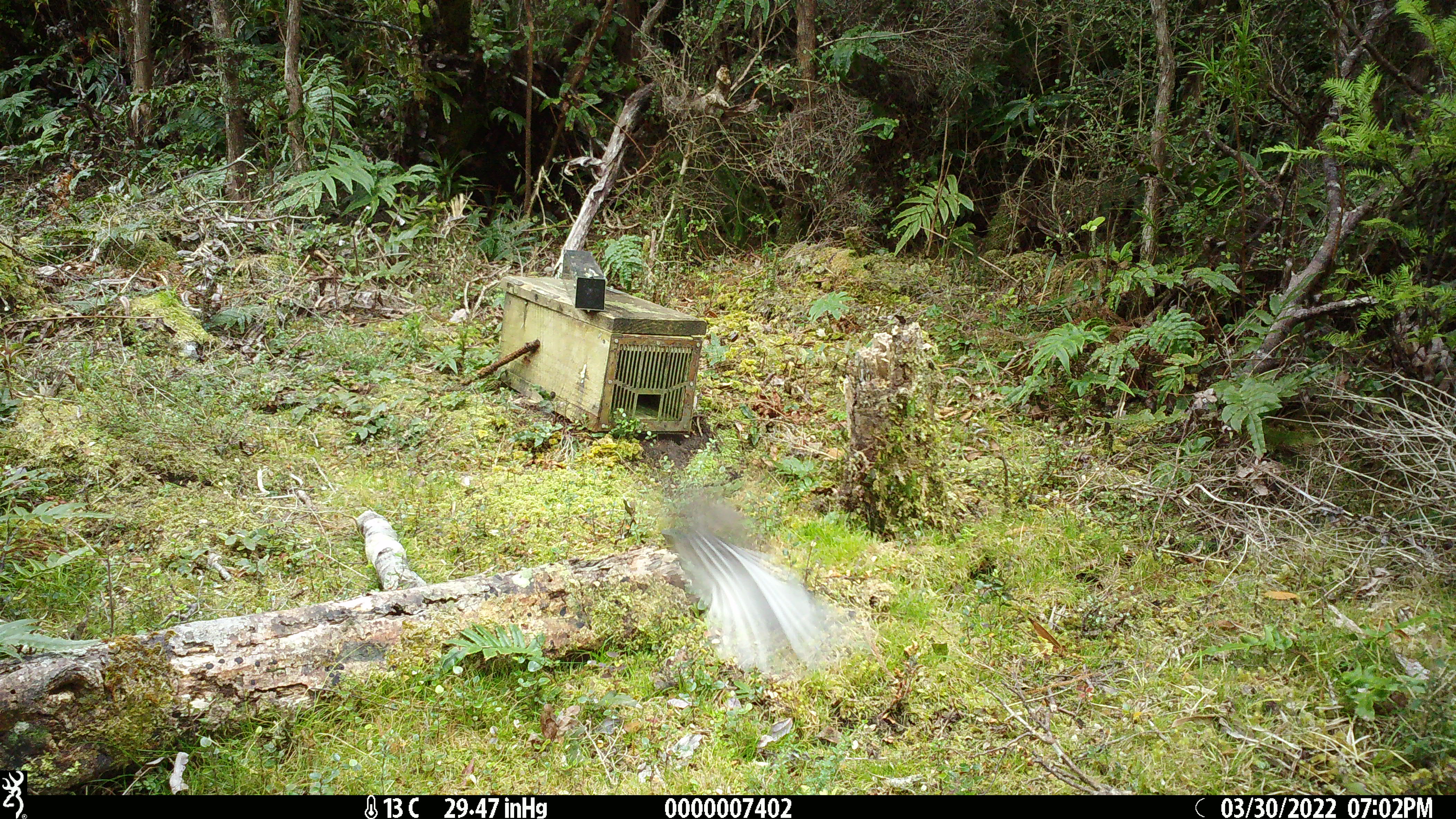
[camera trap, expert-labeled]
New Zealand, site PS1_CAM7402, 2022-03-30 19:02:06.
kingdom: Animalia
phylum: Chordata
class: Aves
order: Passeriformes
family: Rhipiduridae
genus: Rhipidura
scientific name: Rhipidura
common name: fantails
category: fantail